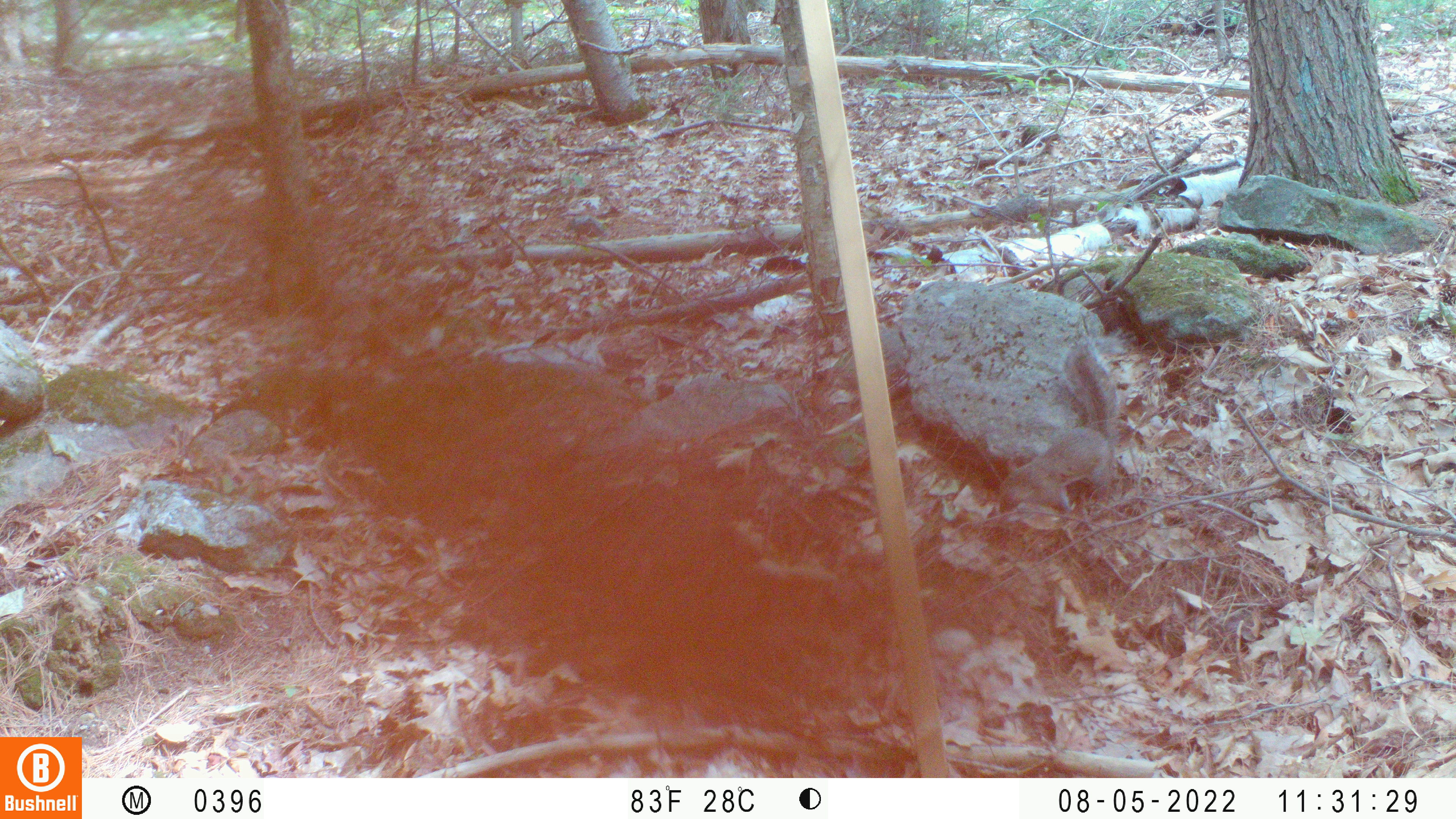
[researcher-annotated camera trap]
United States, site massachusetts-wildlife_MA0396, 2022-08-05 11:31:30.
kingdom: Animalia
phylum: Chordata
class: Mammalia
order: Rodentia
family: Sciuridae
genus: Sciurus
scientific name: Sciurus carolinensis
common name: gray squirrel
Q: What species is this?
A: Gray squirrel (Sciurus carolinensis).